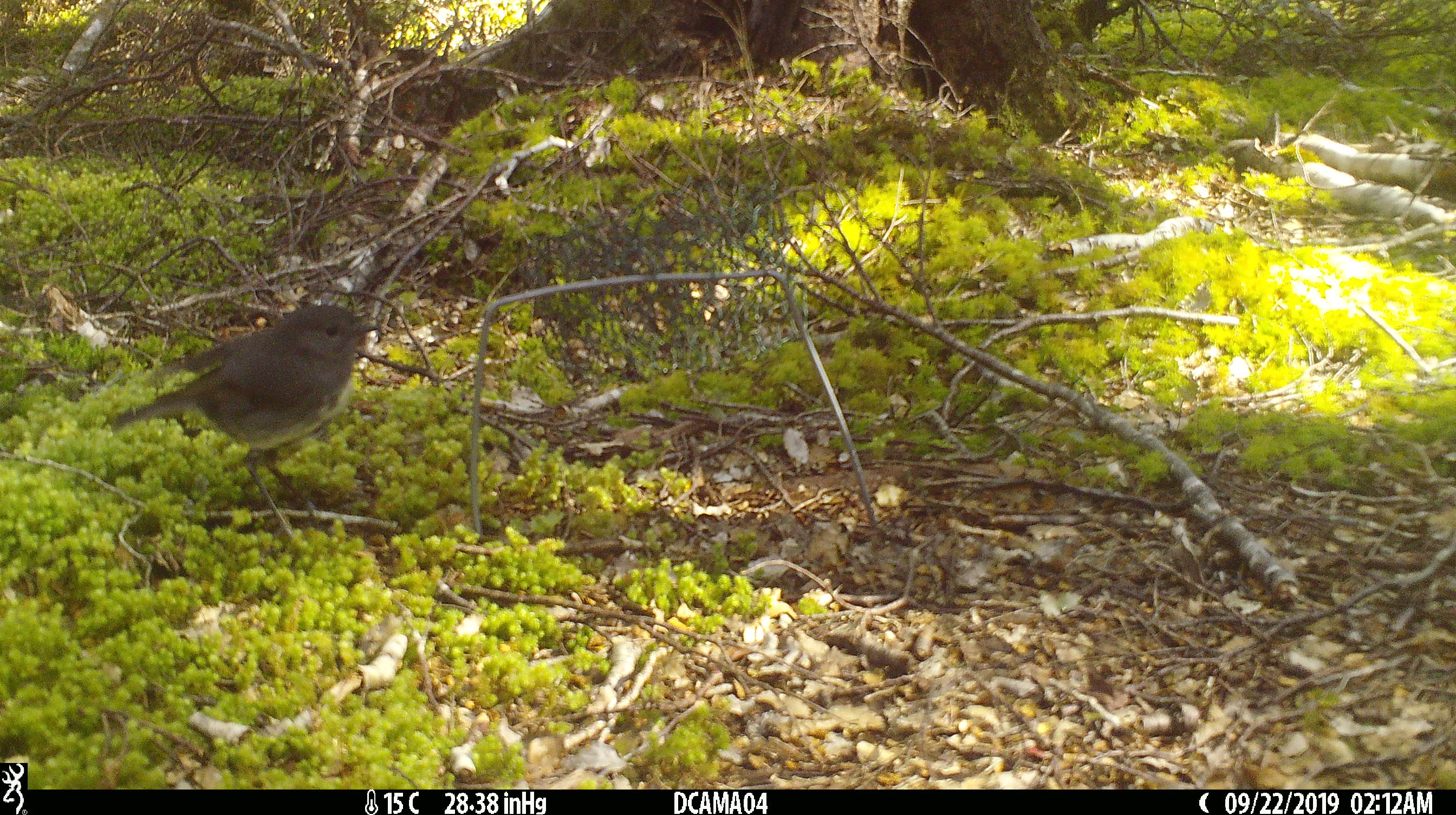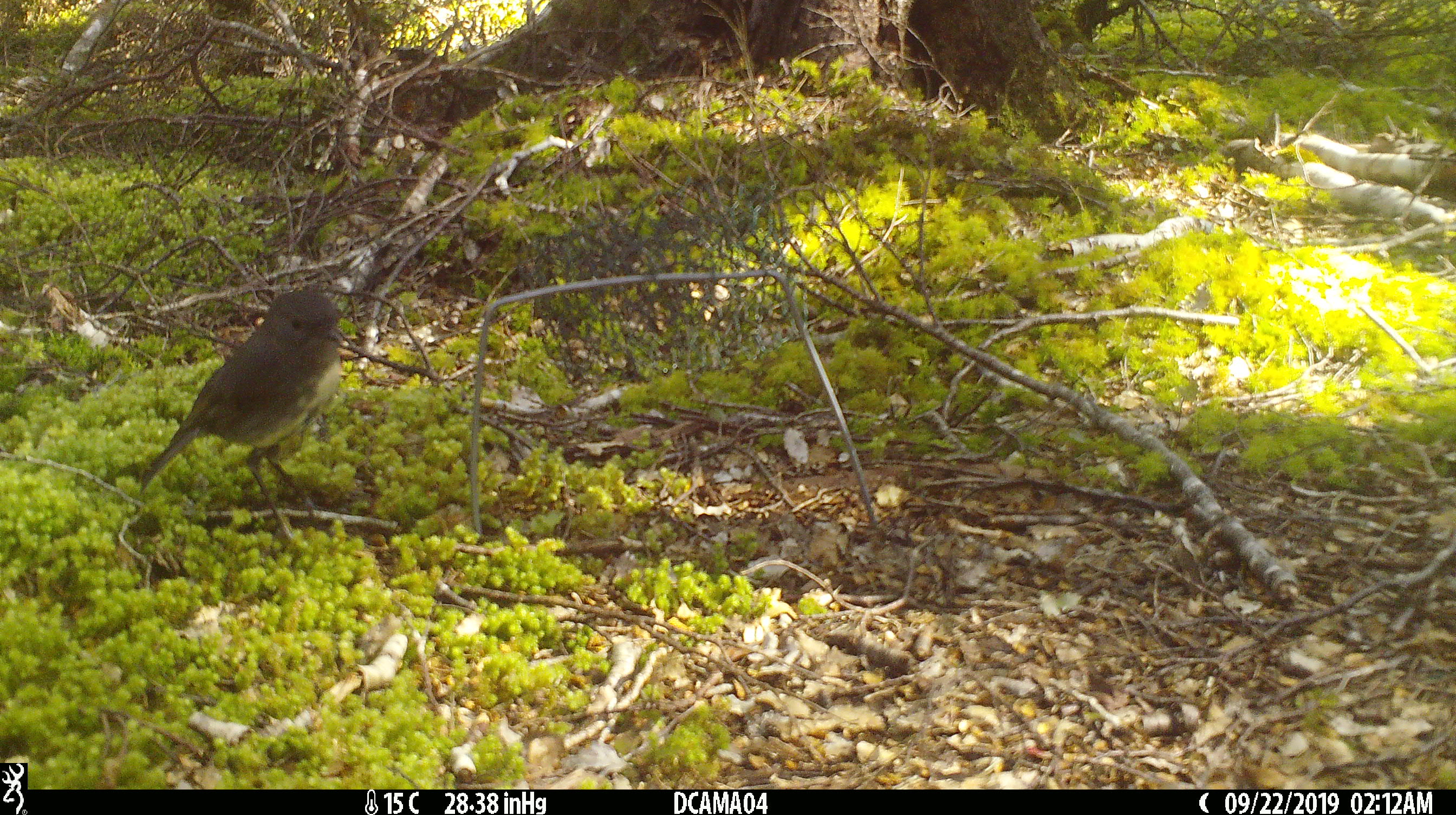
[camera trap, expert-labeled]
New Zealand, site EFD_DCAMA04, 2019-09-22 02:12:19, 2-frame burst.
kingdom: Animalia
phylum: Chordata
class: Aves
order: Passeriformes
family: Petroicidae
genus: Petroica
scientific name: Petroica australis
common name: new zealand robin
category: robin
Robin (new zealand robin) (Petroica australis).